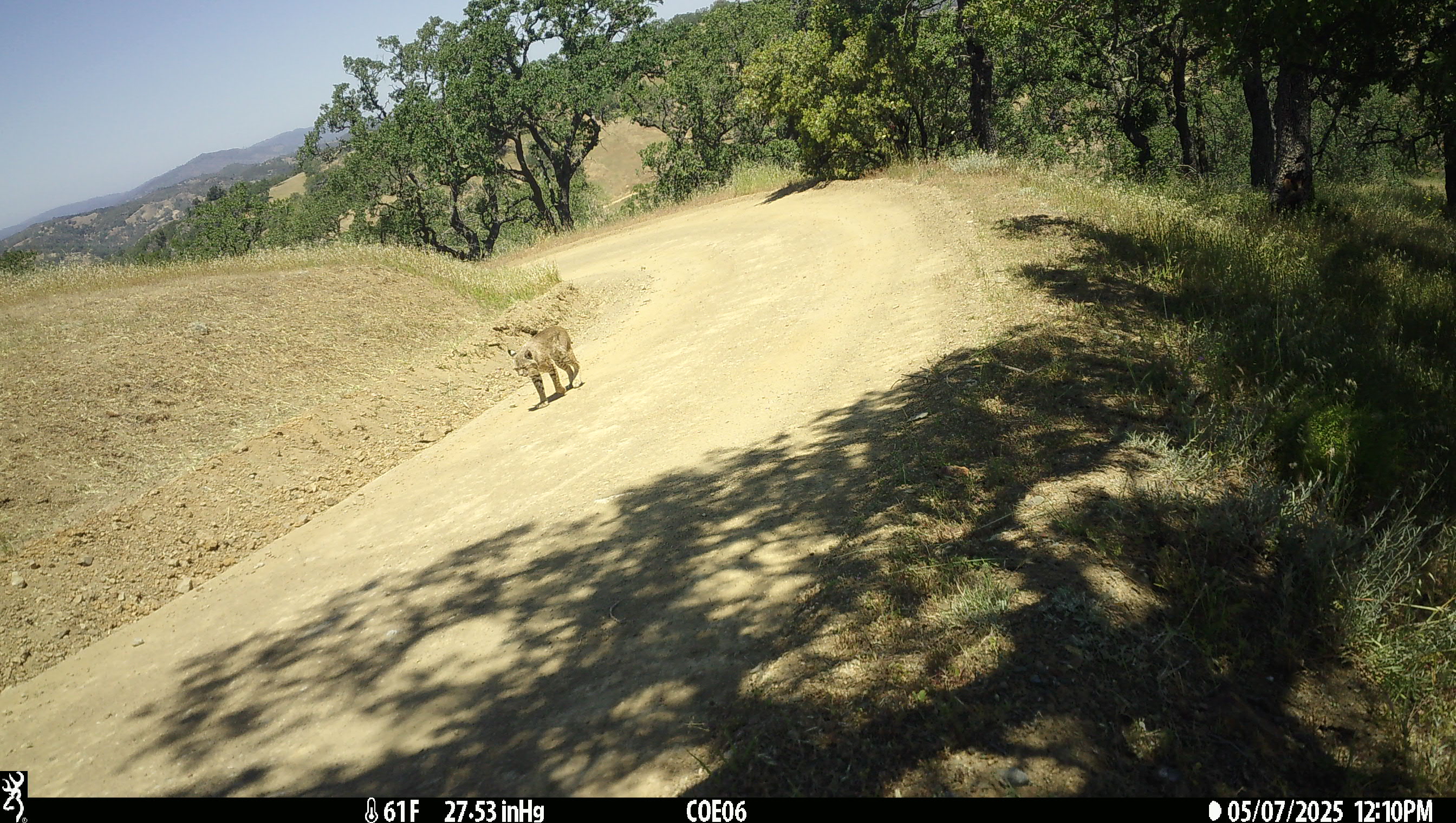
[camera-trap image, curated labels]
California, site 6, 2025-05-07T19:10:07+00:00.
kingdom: Animalia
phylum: Chordata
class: Mammalia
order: Carnivora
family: Felidae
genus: Lynx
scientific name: Lynx rufus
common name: bobcat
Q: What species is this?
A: Bobcat (Lynx rufus).